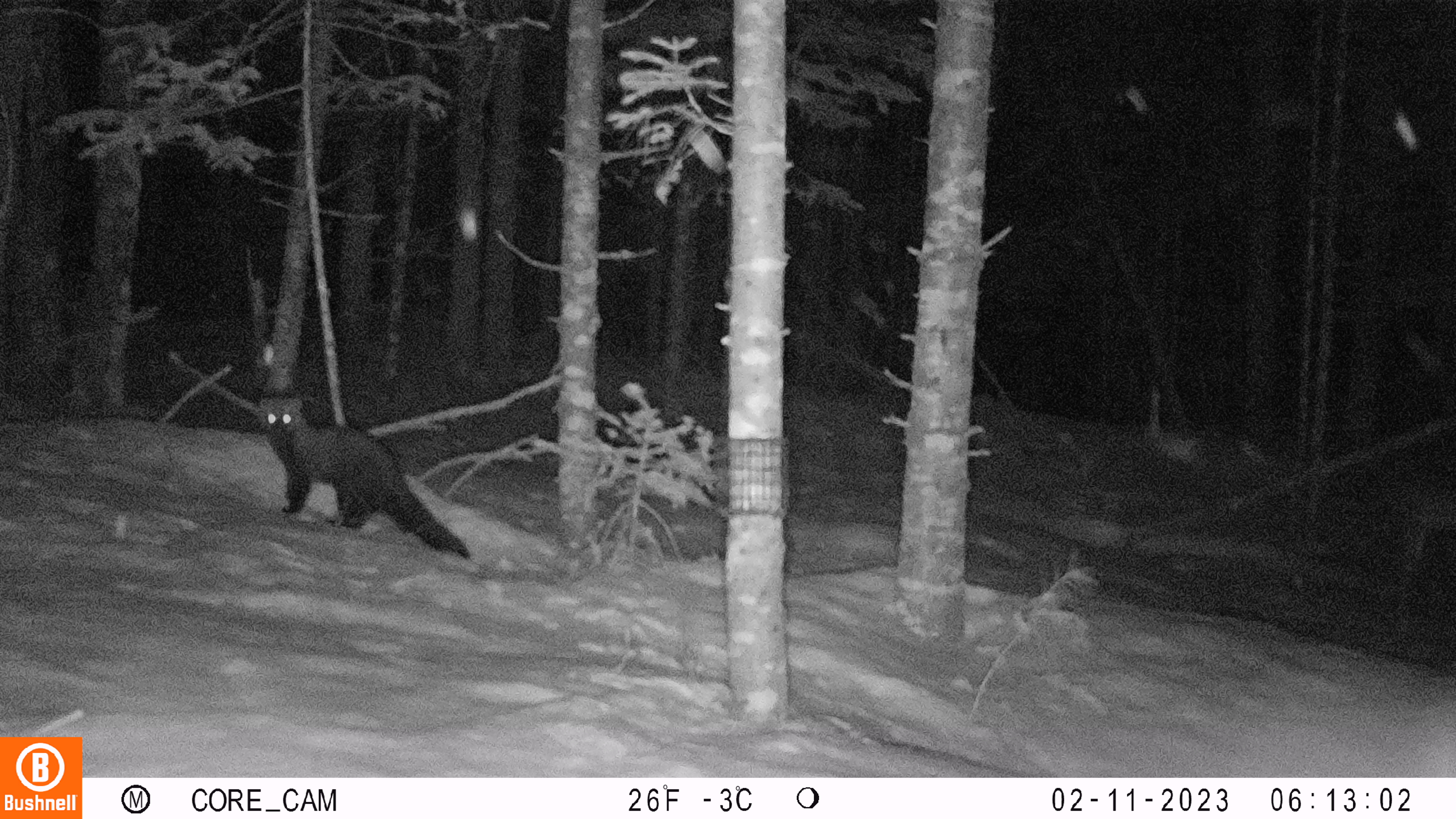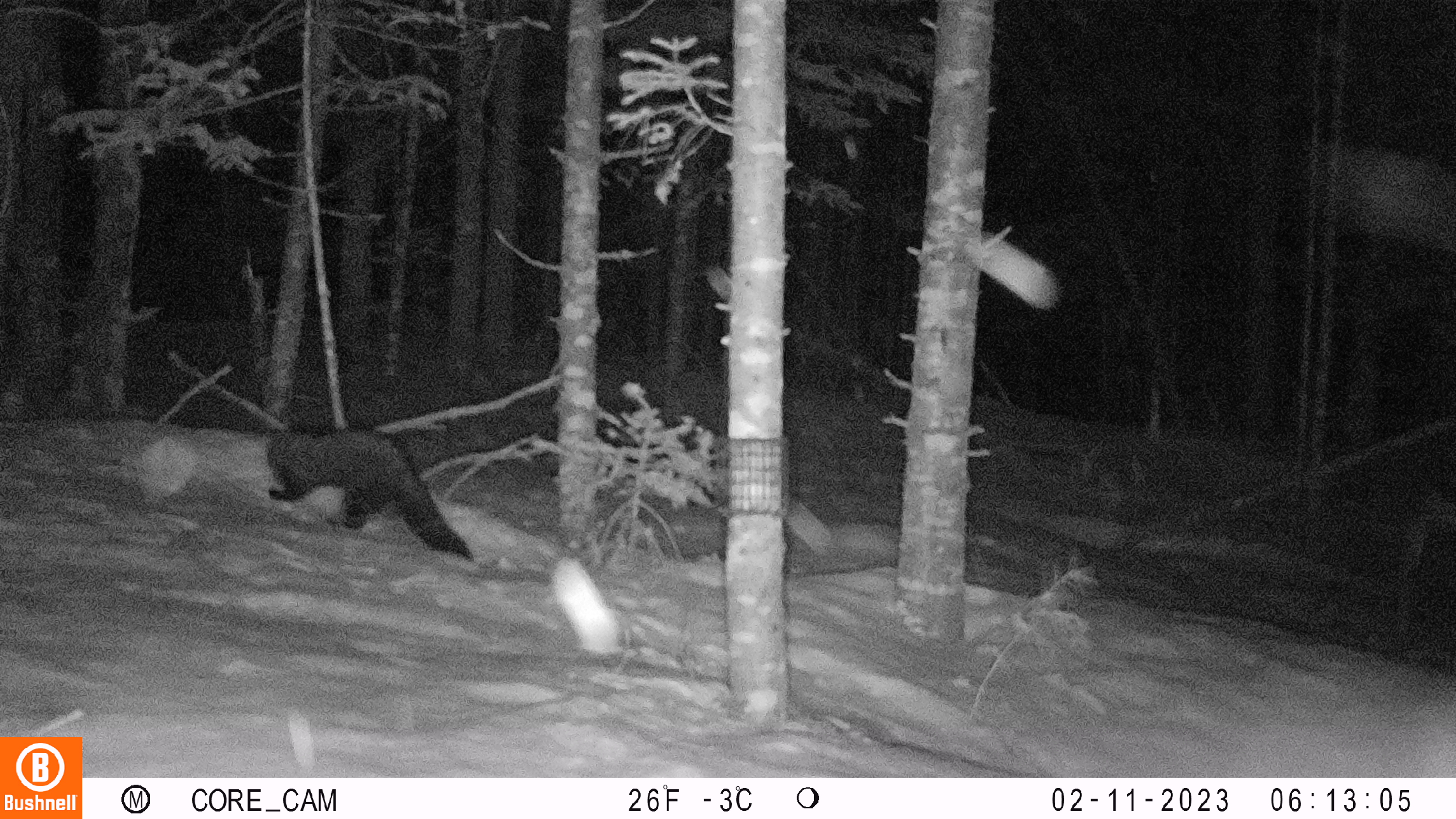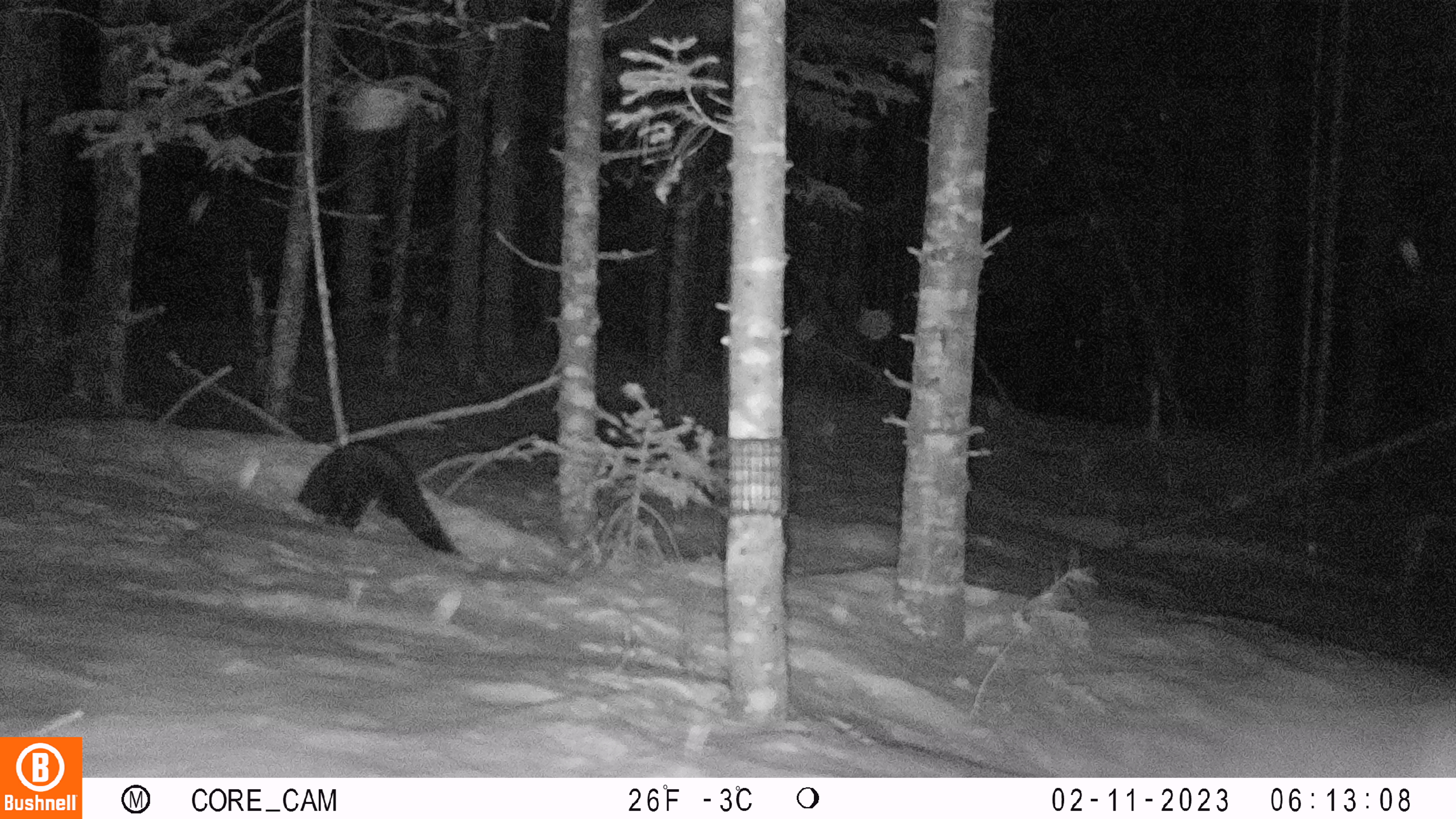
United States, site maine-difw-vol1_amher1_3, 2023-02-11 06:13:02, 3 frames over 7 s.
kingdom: Animalia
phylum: Chordata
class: Mammalia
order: Carnivora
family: Mustelidae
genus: Pekania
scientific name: Pekania pennanti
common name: fisher